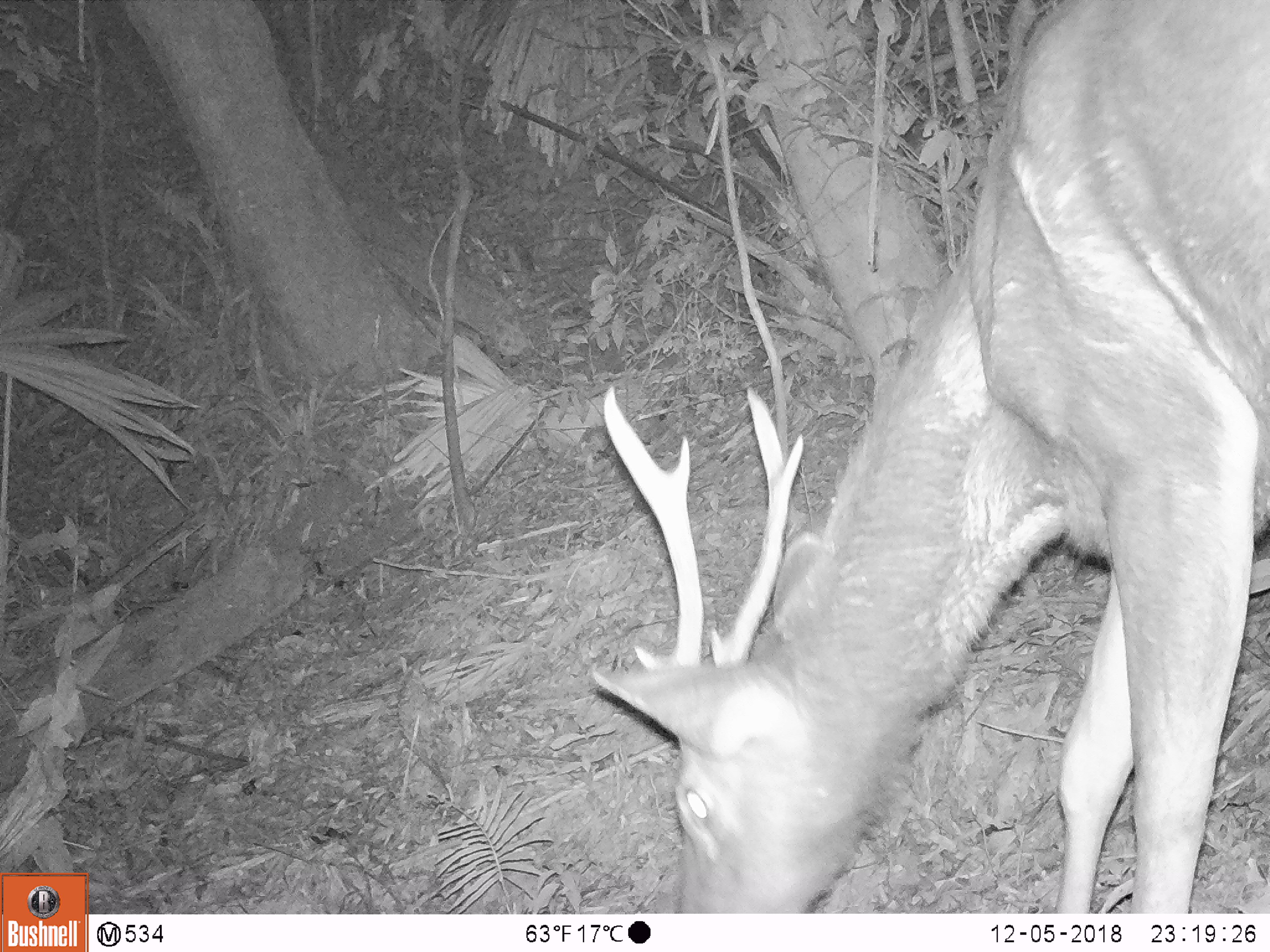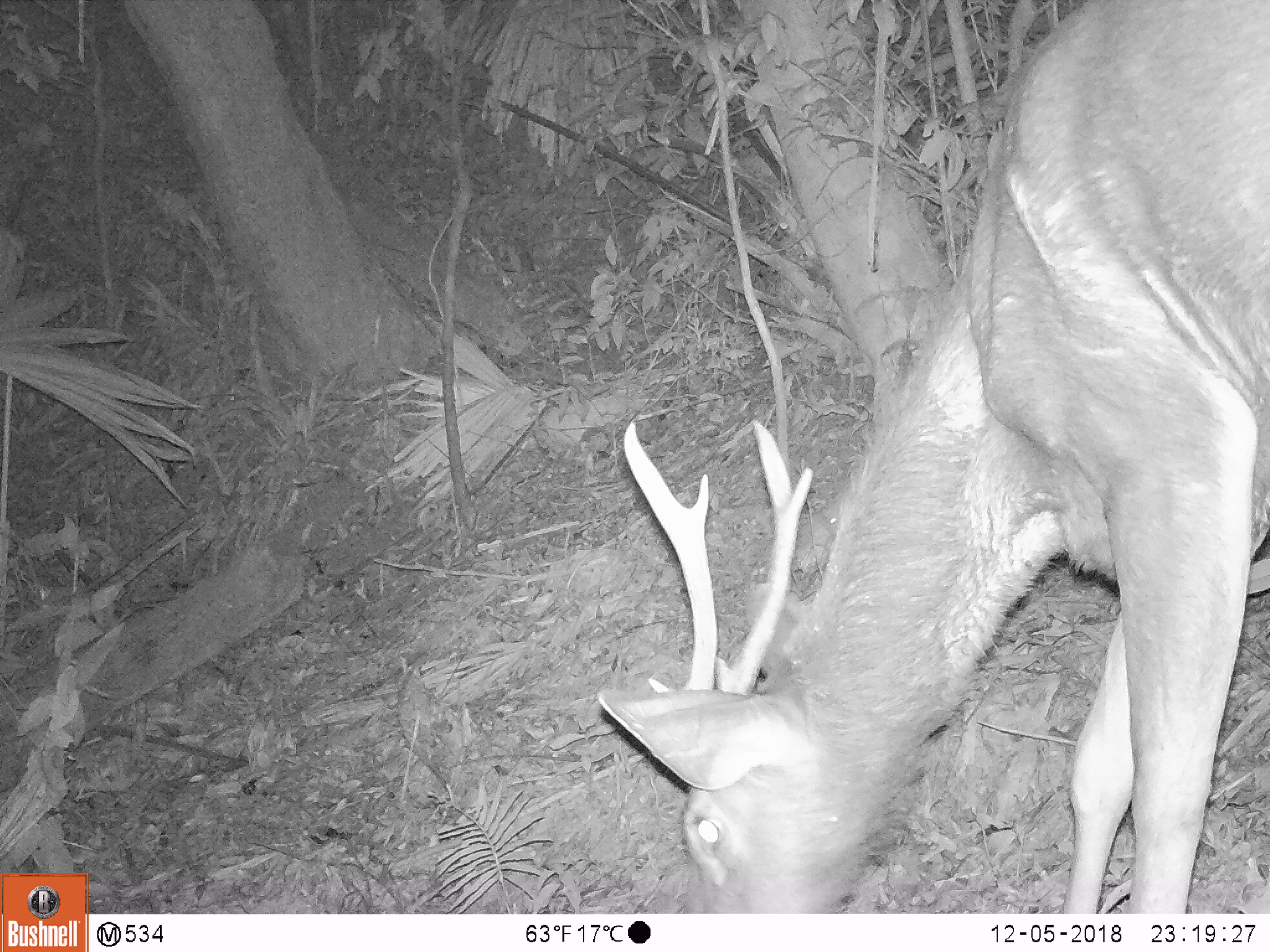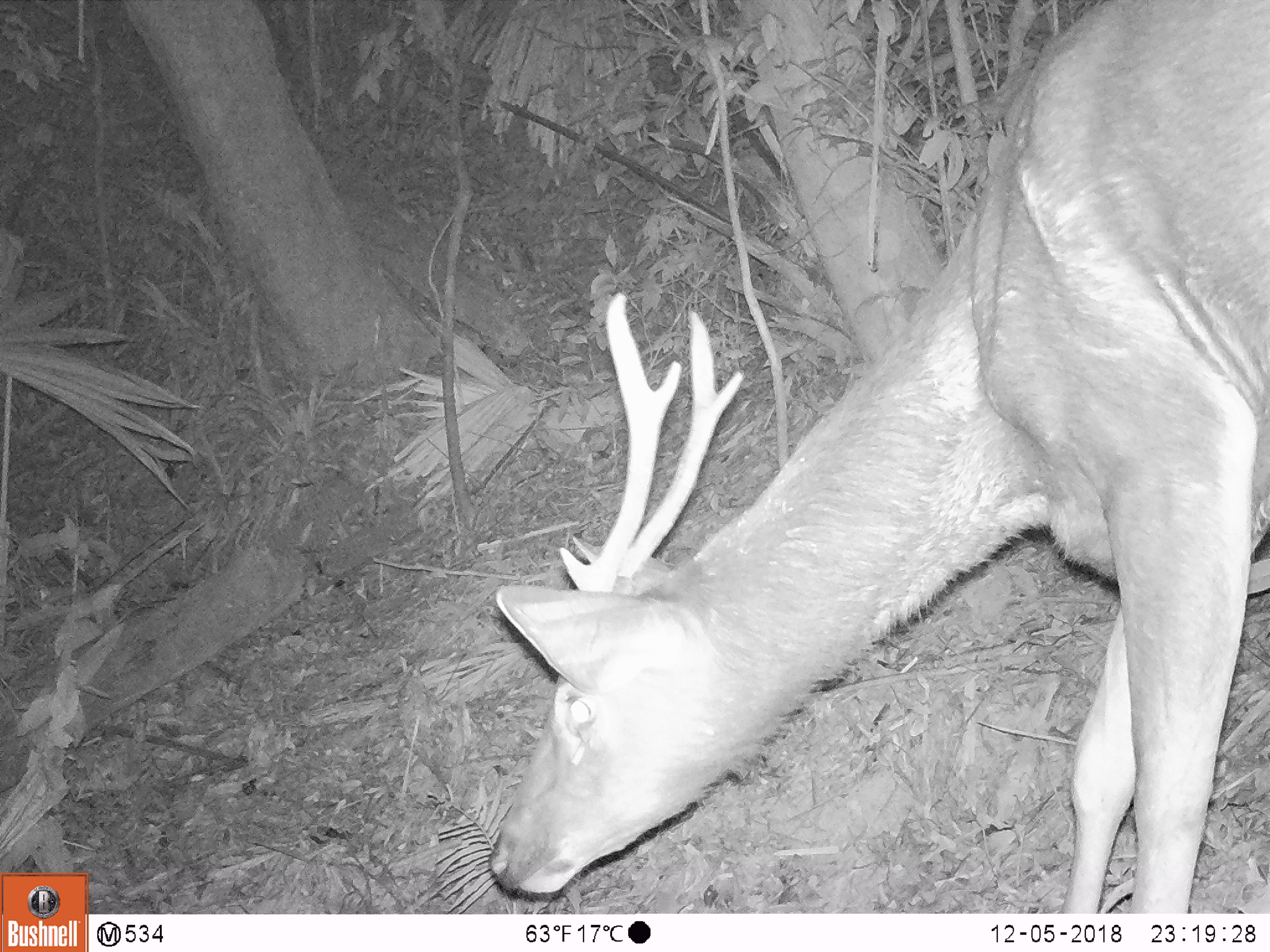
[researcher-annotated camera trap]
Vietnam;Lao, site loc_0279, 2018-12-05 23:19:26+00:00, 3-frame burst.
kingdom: Animalia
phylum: Chordata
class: Mammalia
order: Artiodactyla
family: Cervidae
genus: Rusa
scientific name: Rusa unicolor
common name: sambar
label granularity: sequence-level